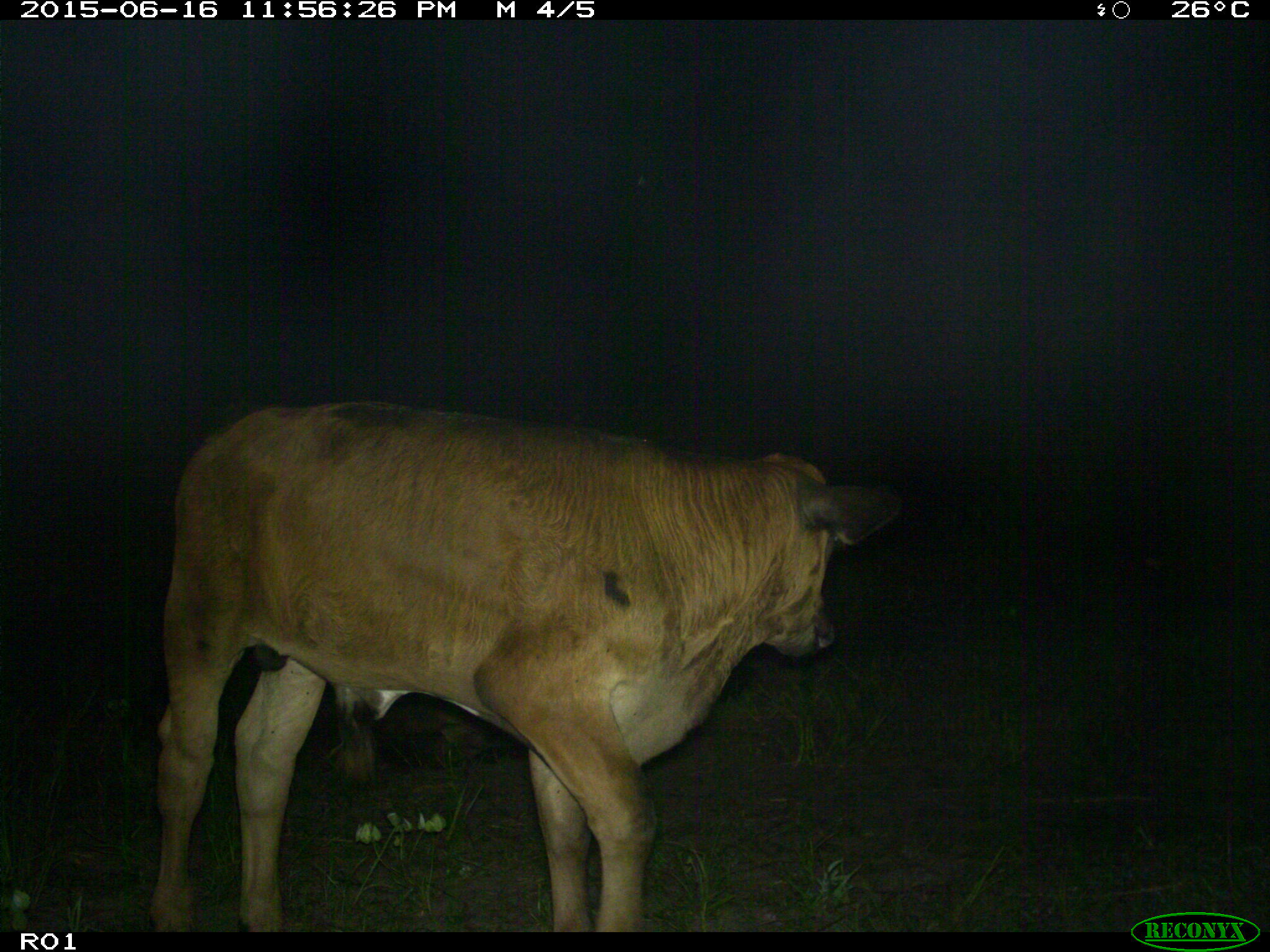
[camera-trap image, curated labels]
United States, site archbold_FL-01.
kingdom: Animalia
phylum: Chordata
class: Mammalia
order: Artiodactyla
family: Bovidae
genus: Bos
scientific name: Bos taurus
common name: domestic cow